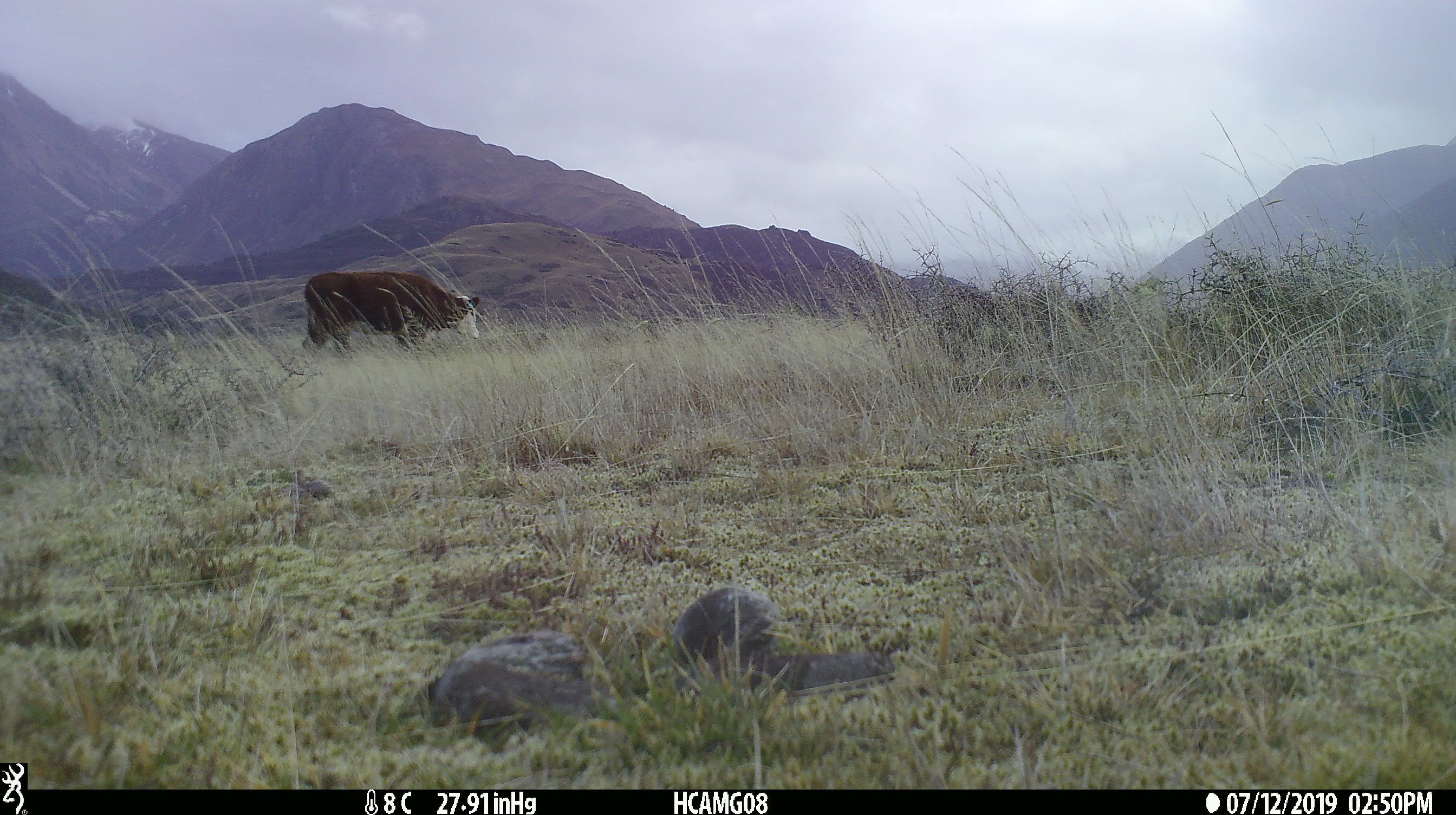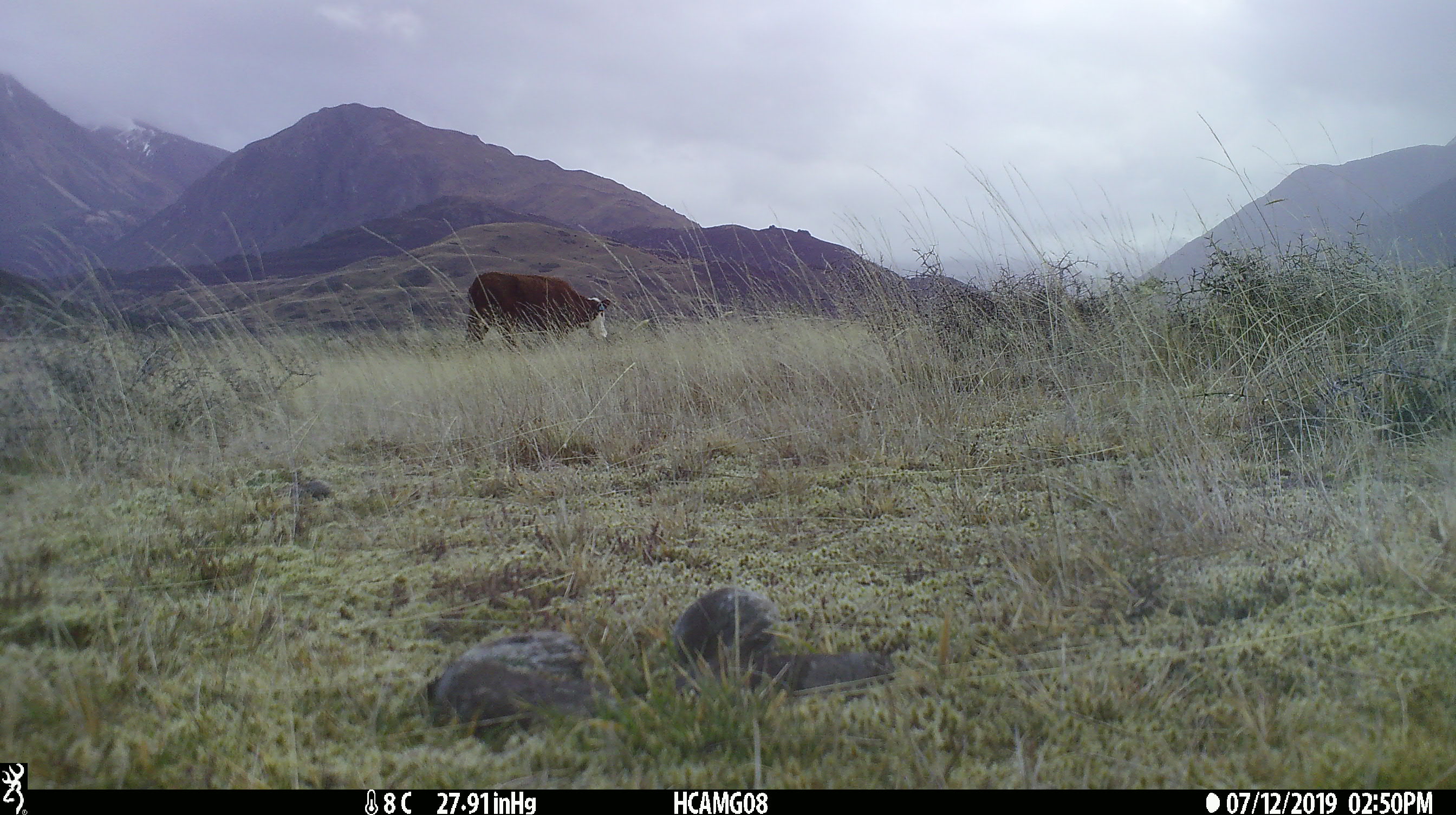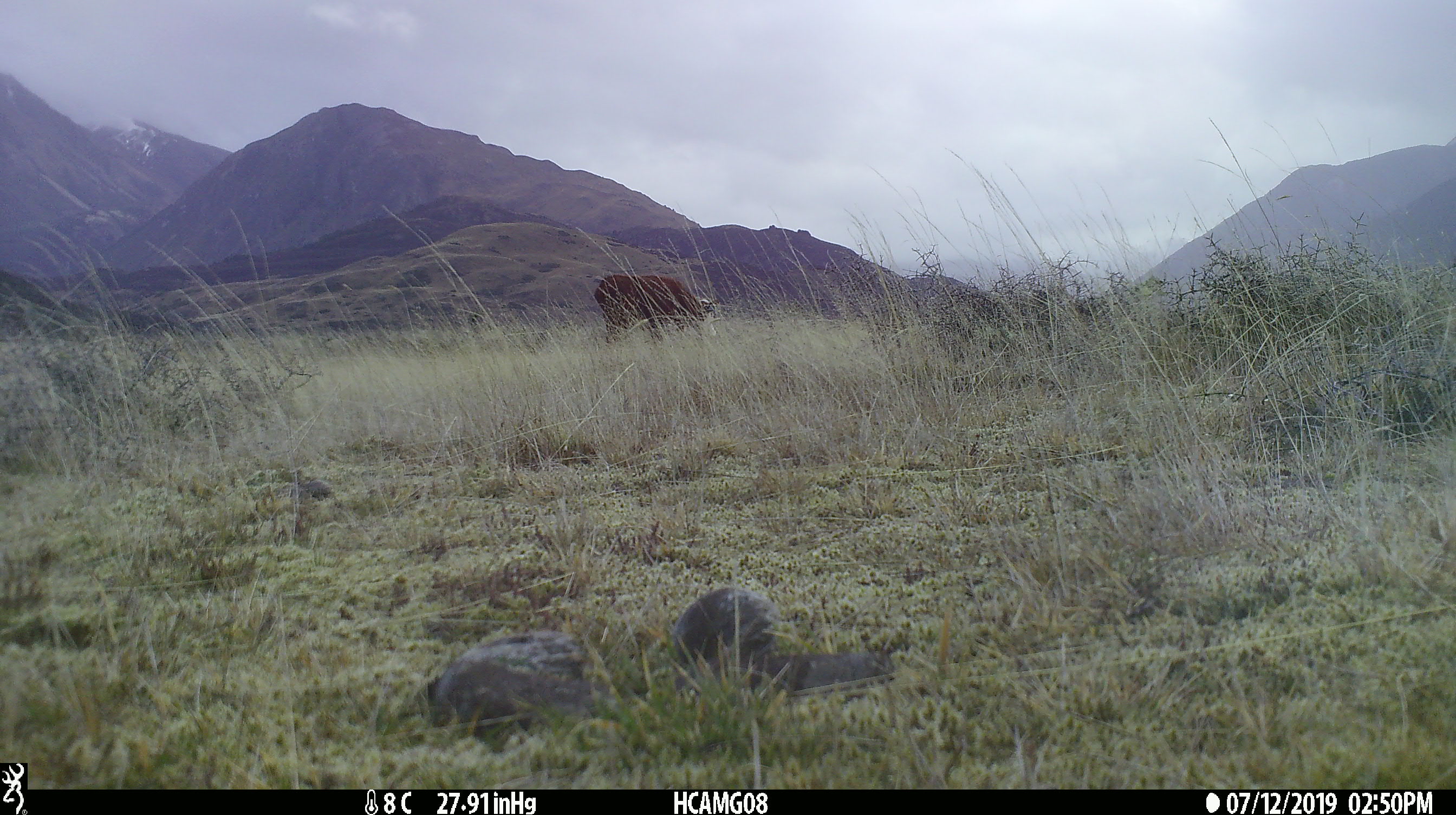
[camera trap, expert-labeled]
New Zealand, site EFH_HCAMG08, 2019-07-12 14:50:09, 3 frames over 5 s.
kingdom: Animalia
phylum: Chordata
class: Mammalia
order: Artiodactyla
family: Bovidae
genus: Bos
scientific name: Bos taurus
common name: domestic cow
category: cow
Cow (domestic cow) (Bos taurus).